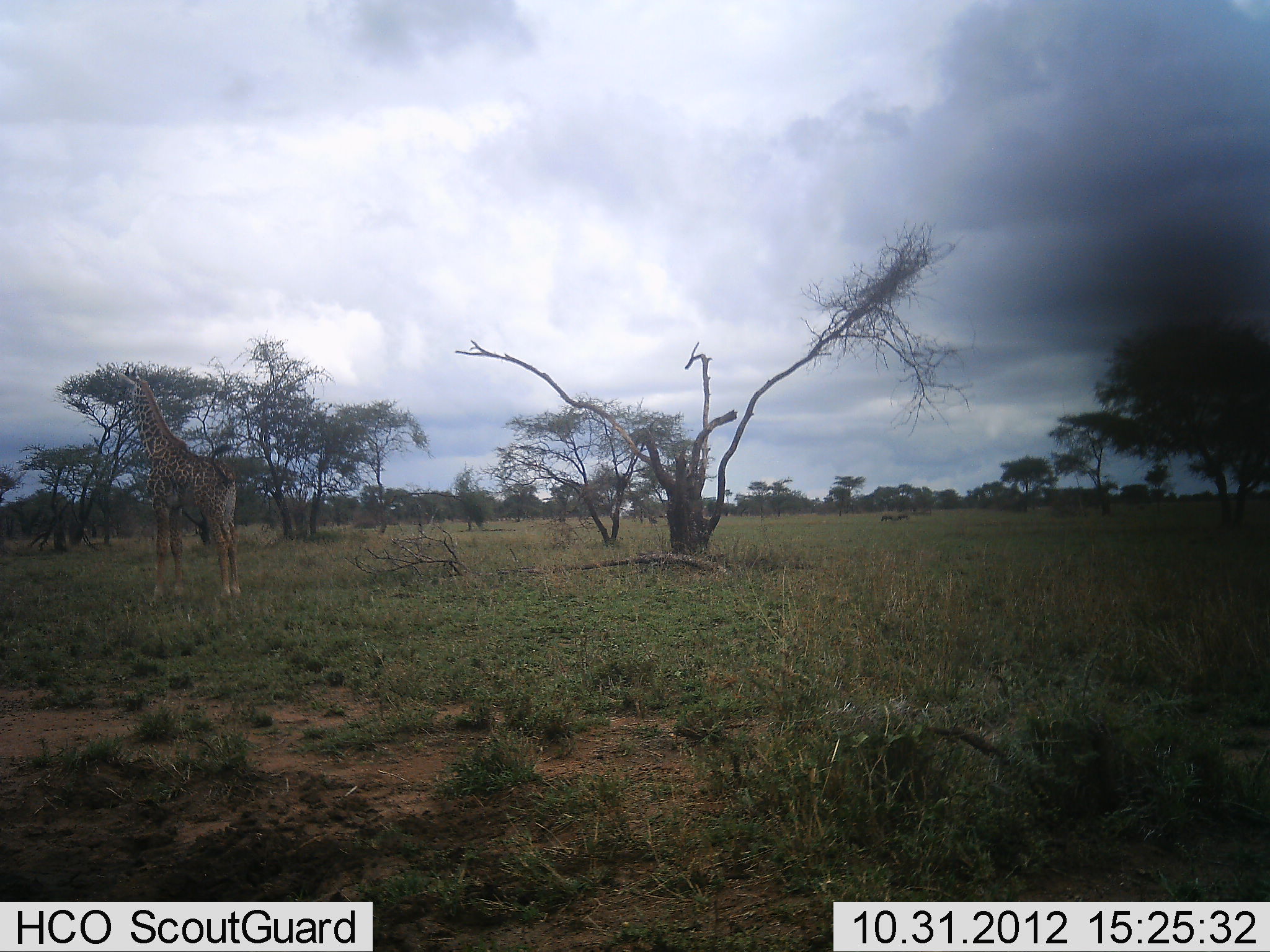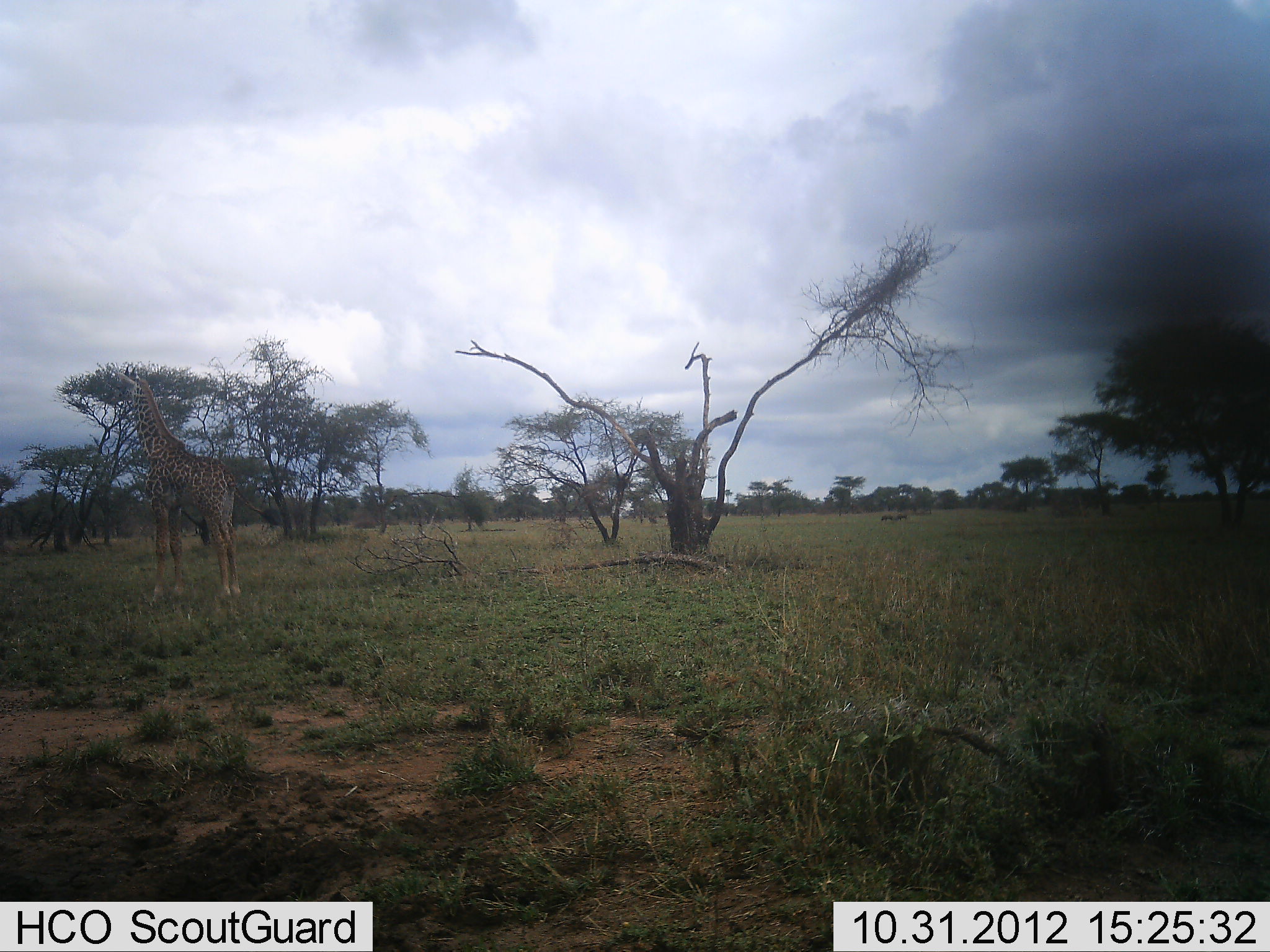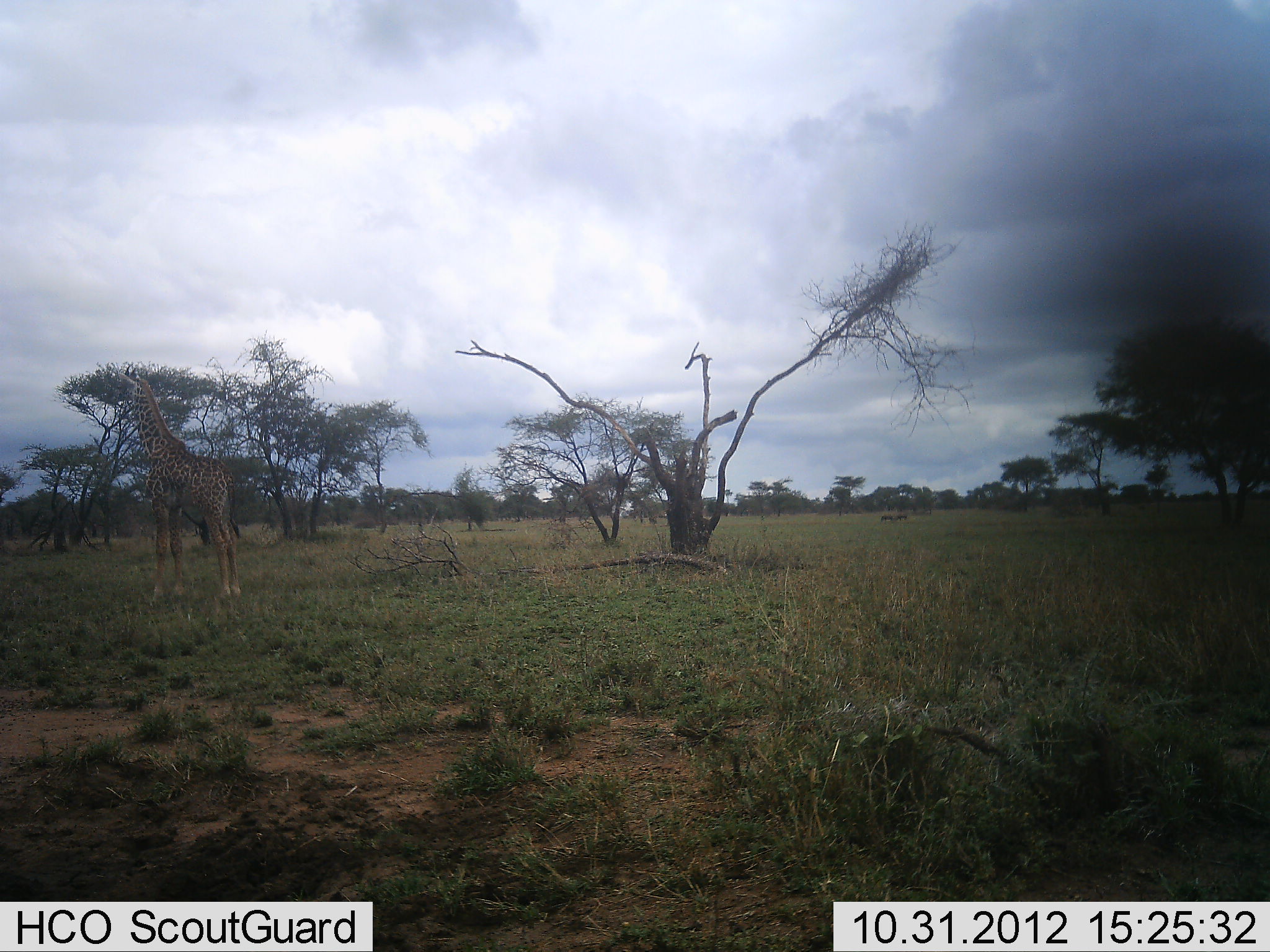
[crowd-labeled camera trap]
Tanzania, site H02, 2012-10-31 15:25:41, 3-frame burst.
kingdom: Animalia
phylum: Chordata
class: Mammalia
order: Artiodactyla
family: Giraffidae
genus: Giraffa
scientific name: Giraffa camelopardalis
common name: giraffe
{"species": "giraffe (Giraffa camelopardalis)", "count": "1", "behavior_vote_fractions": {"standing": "100%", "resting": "0%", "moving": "0%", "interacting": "0%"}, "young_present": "0%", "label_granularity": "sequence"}